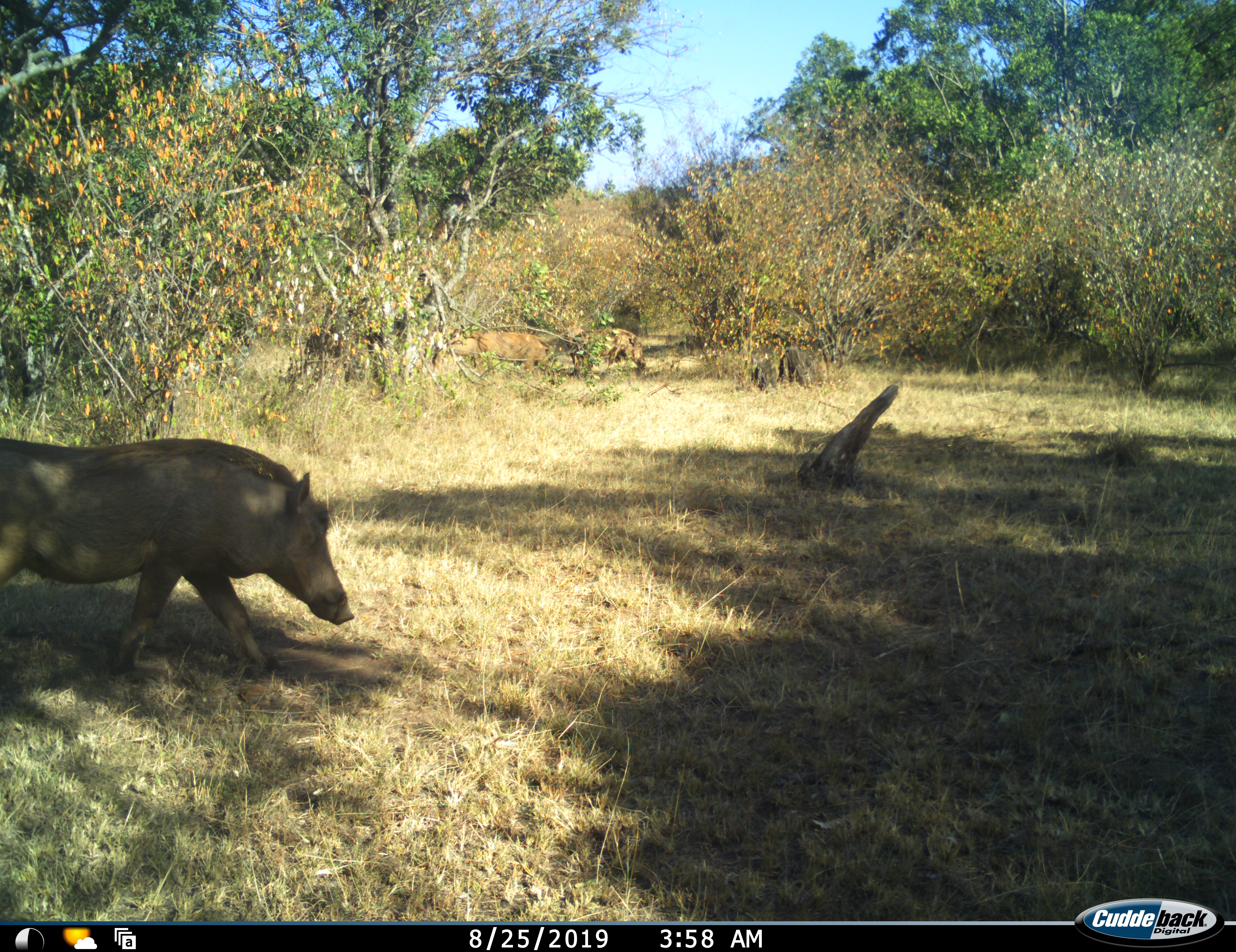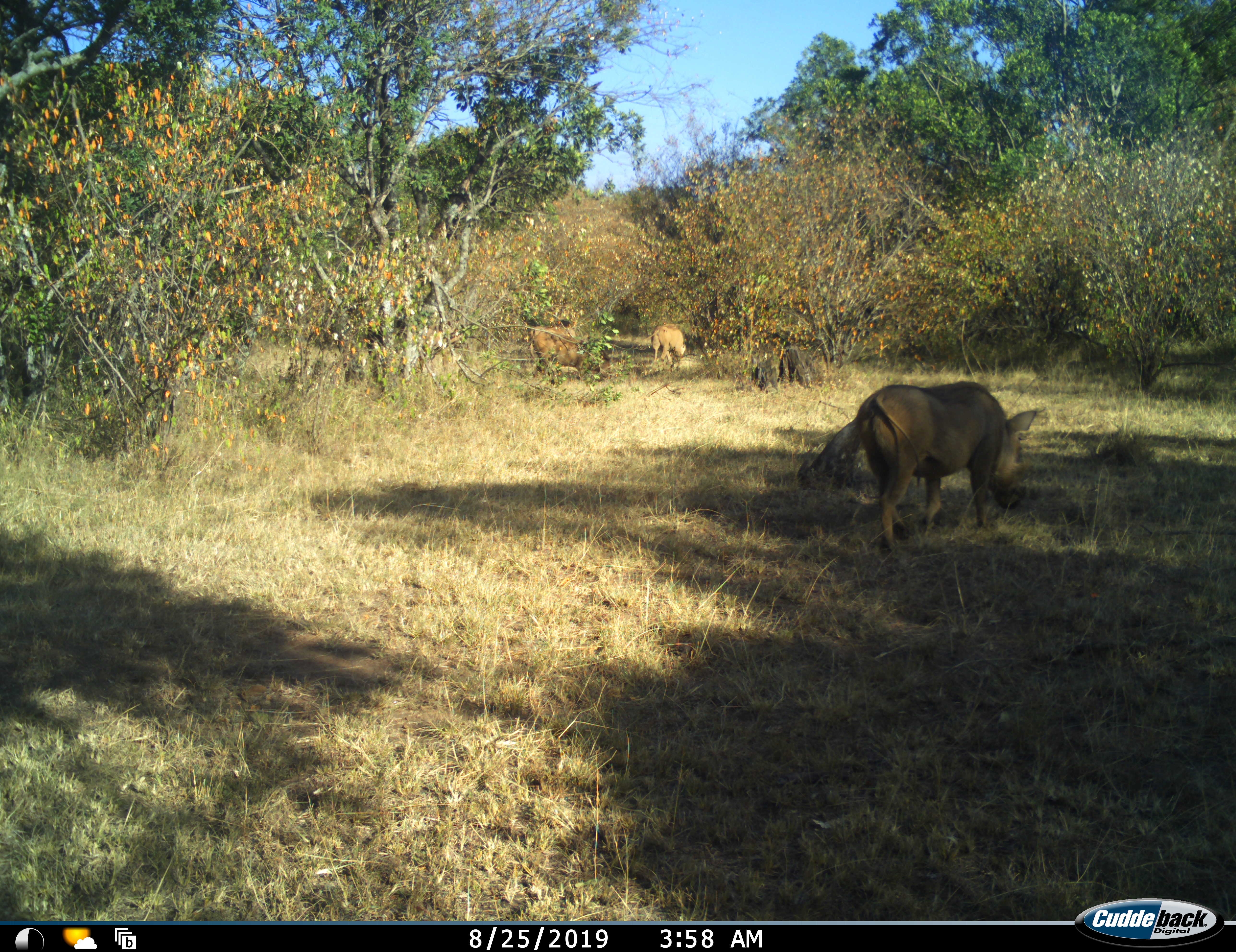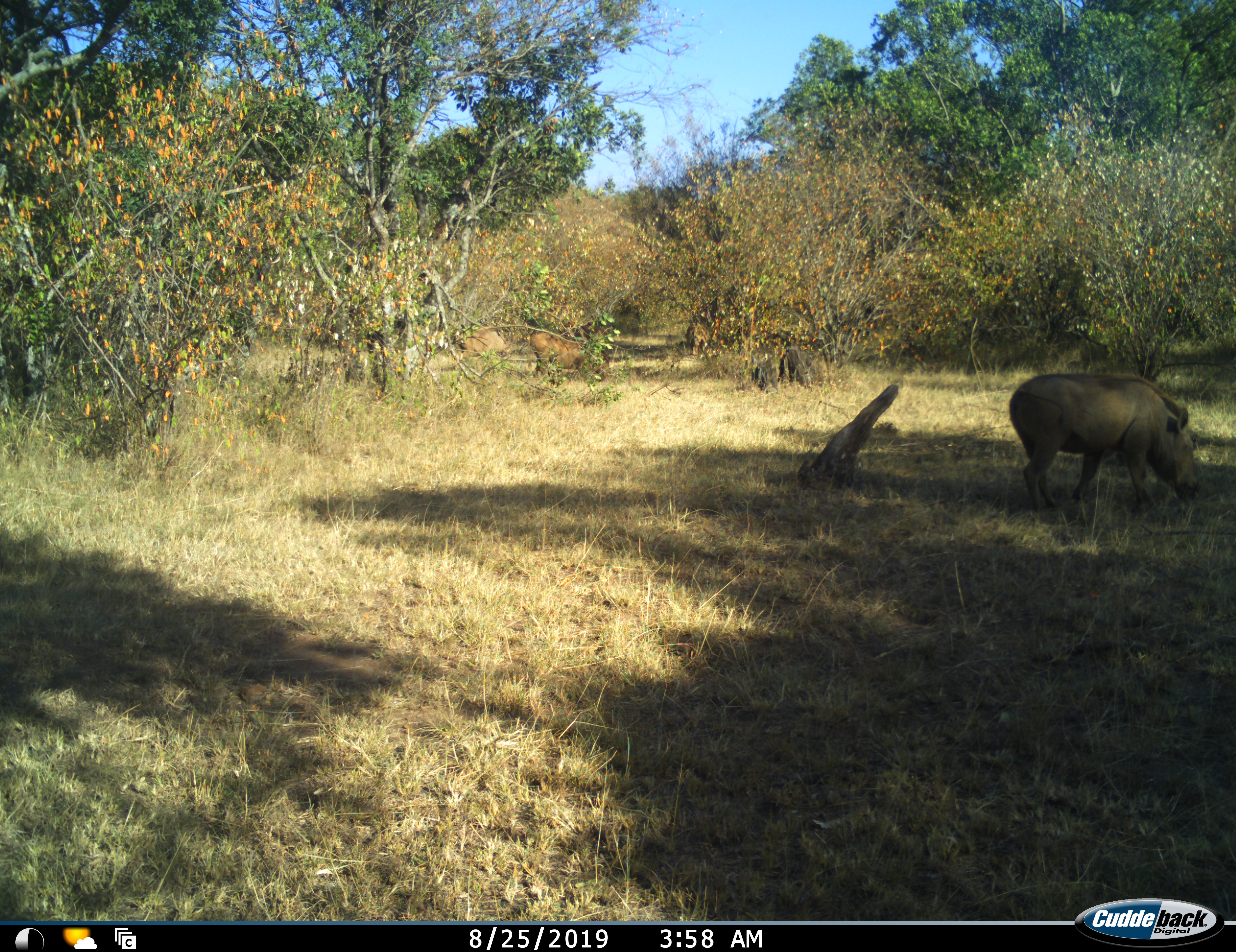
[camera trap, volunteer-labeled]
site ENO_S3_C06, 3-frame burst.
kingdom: Animalia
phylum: Chordata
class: Mammalia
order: Artiodactyla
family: Suidae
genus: Phacochoerus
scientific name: Phacochoerus africanus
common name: warthog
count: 3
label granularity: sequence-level